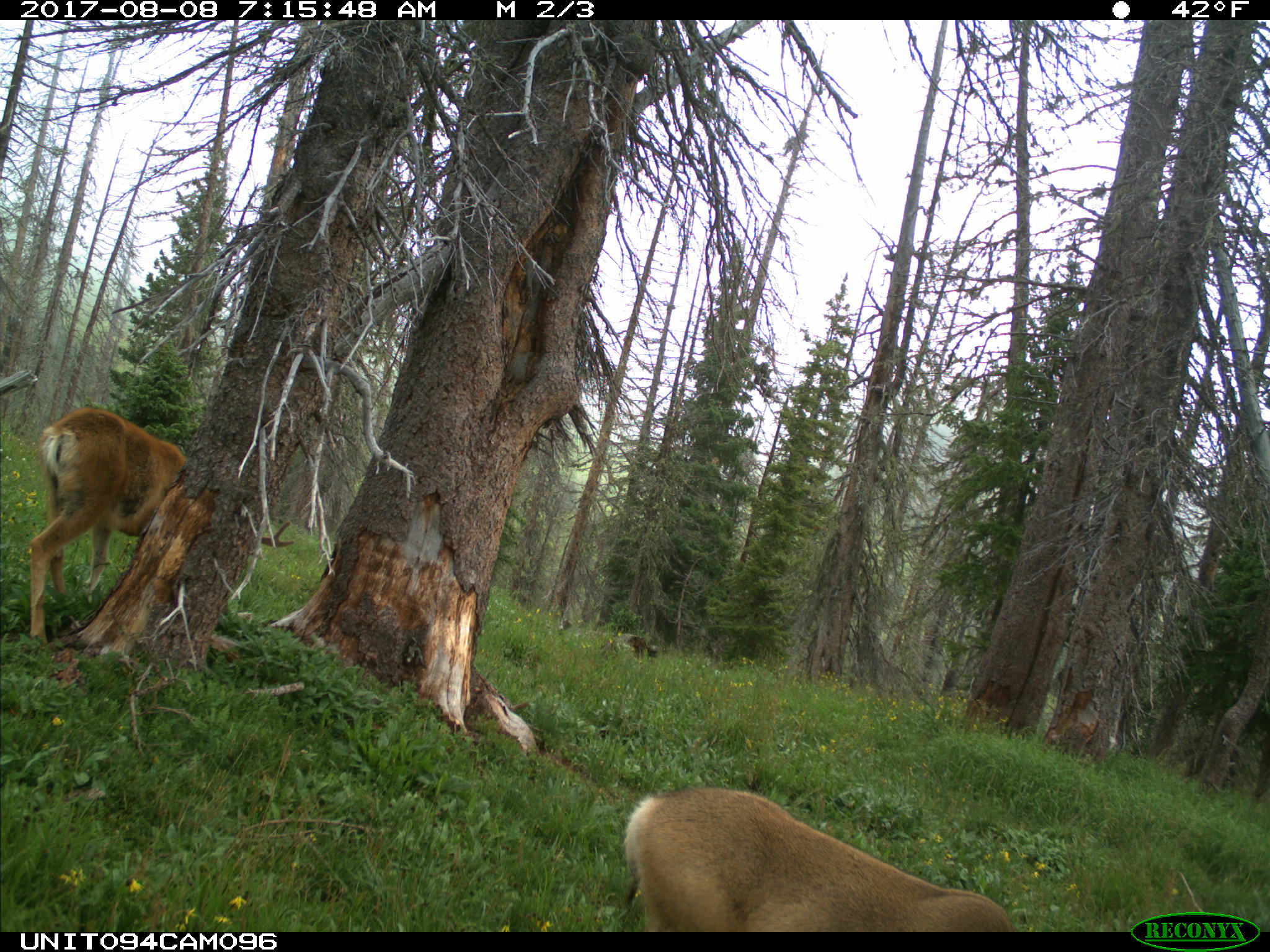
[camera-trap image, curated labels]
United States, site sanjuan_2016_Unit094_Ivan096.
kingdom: Animalia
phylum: Chordata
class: Mammalia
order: Artiodactyla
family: Cervidae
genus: Odocoileus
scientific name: Odocoileus hemionus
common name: mule deer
Odocoileus hemionus (mule deer).